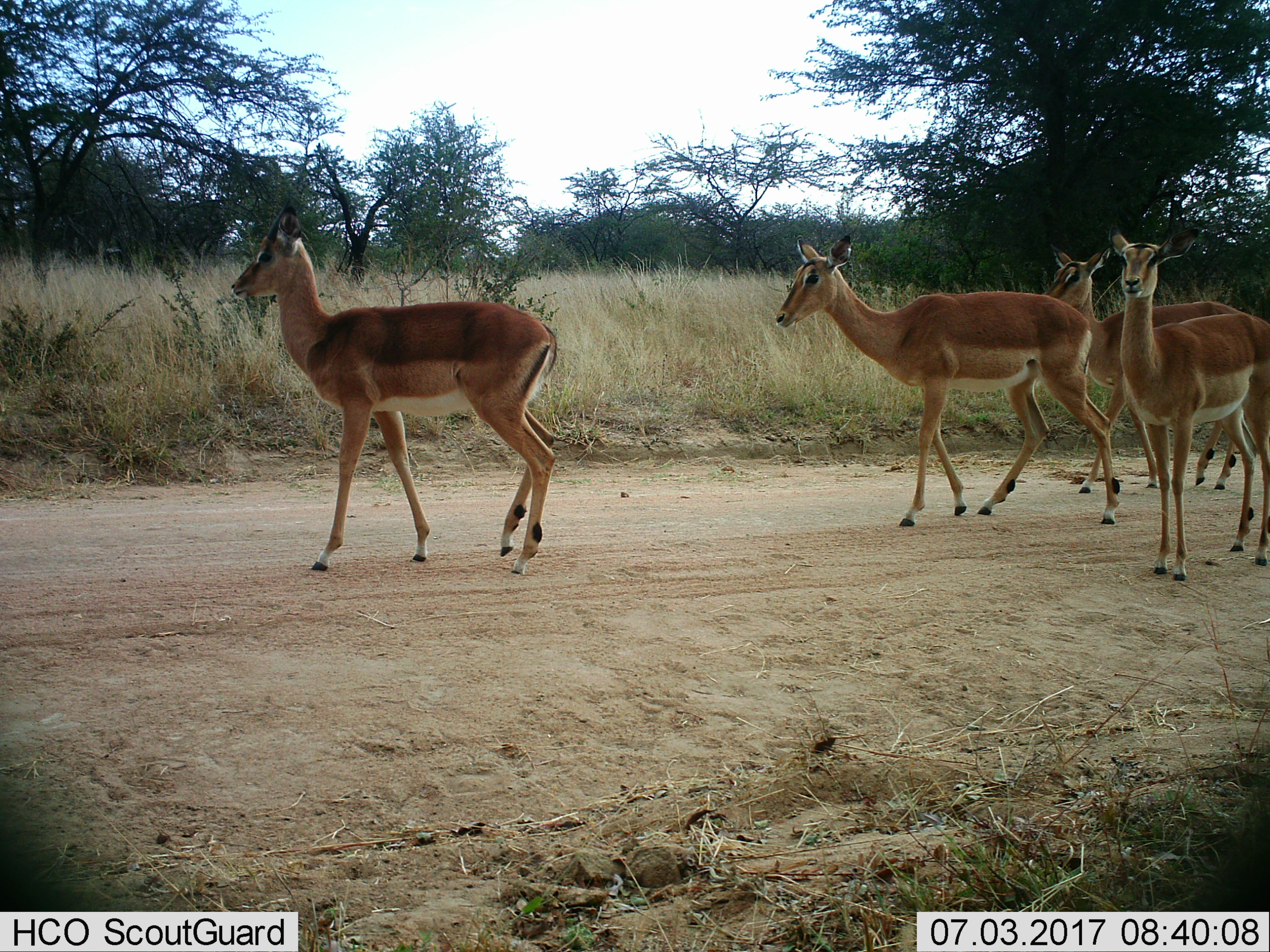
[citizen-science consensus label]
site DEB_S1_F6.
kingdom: Animalia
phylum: Chordata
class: Mammalia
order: Artiodactyla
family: Bovidae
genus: Aepyceros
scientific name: Aepyceros melampus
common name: impala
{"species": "impala (Aepyceros melampus)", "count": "4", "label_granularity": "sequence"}